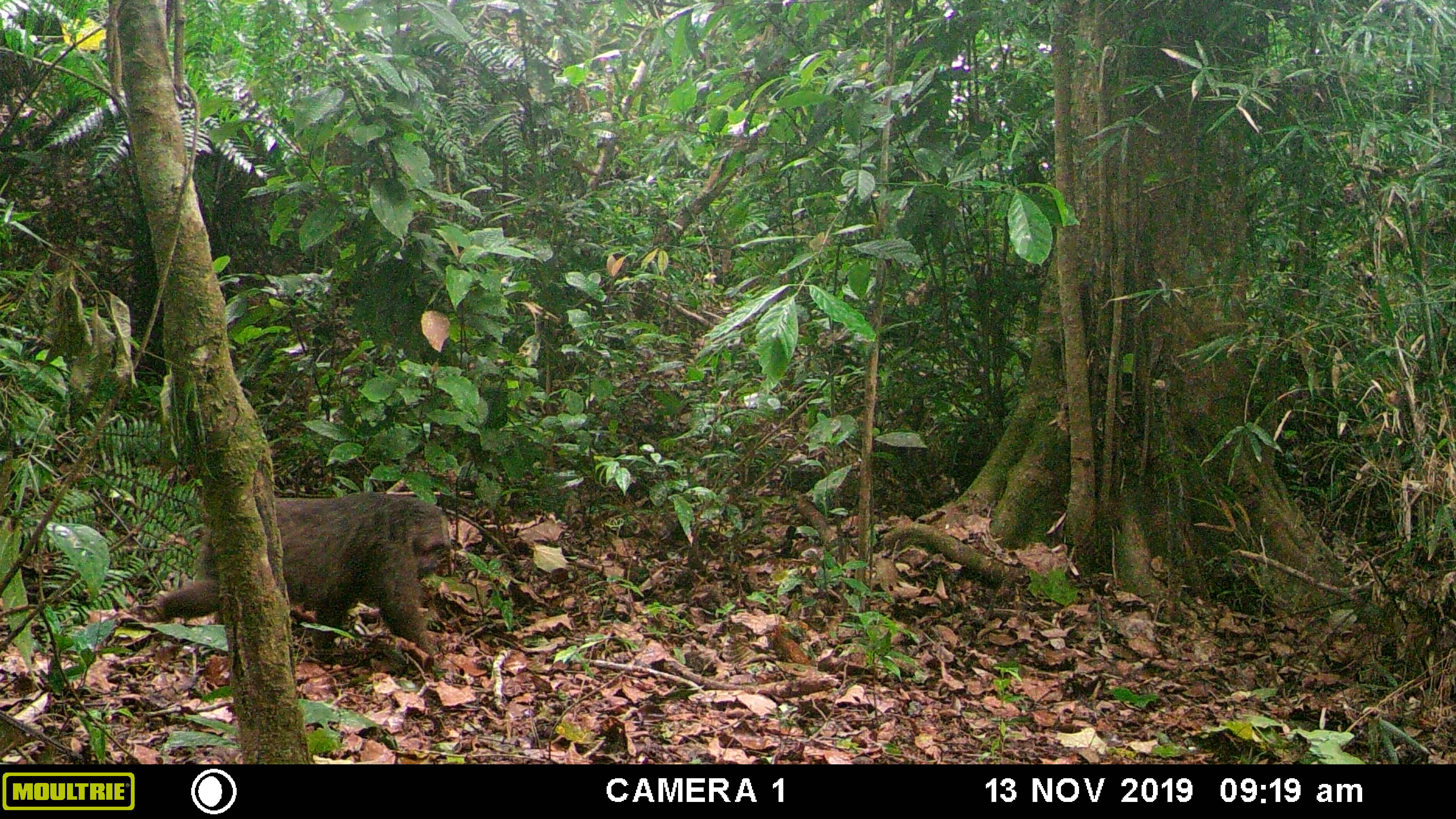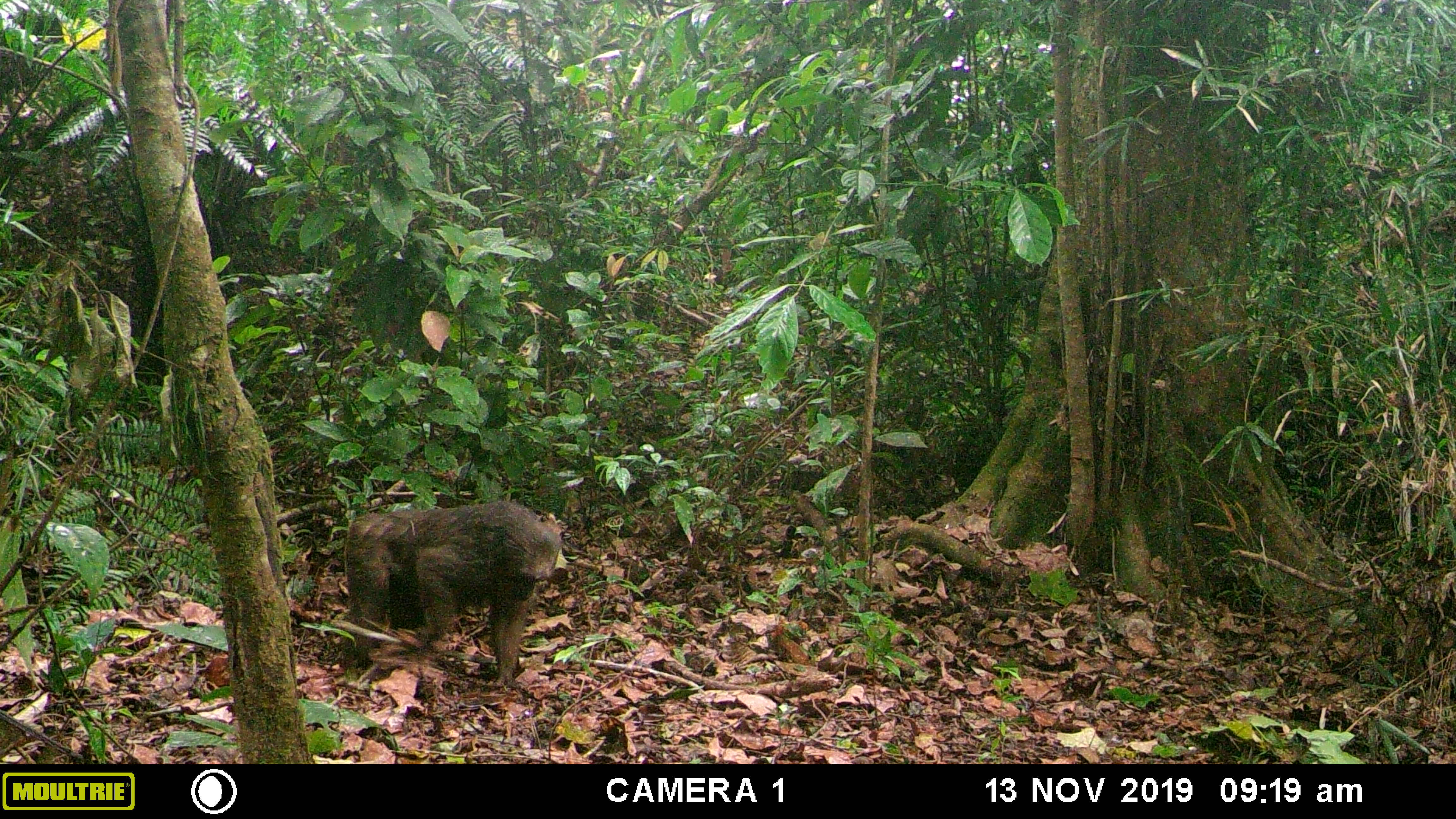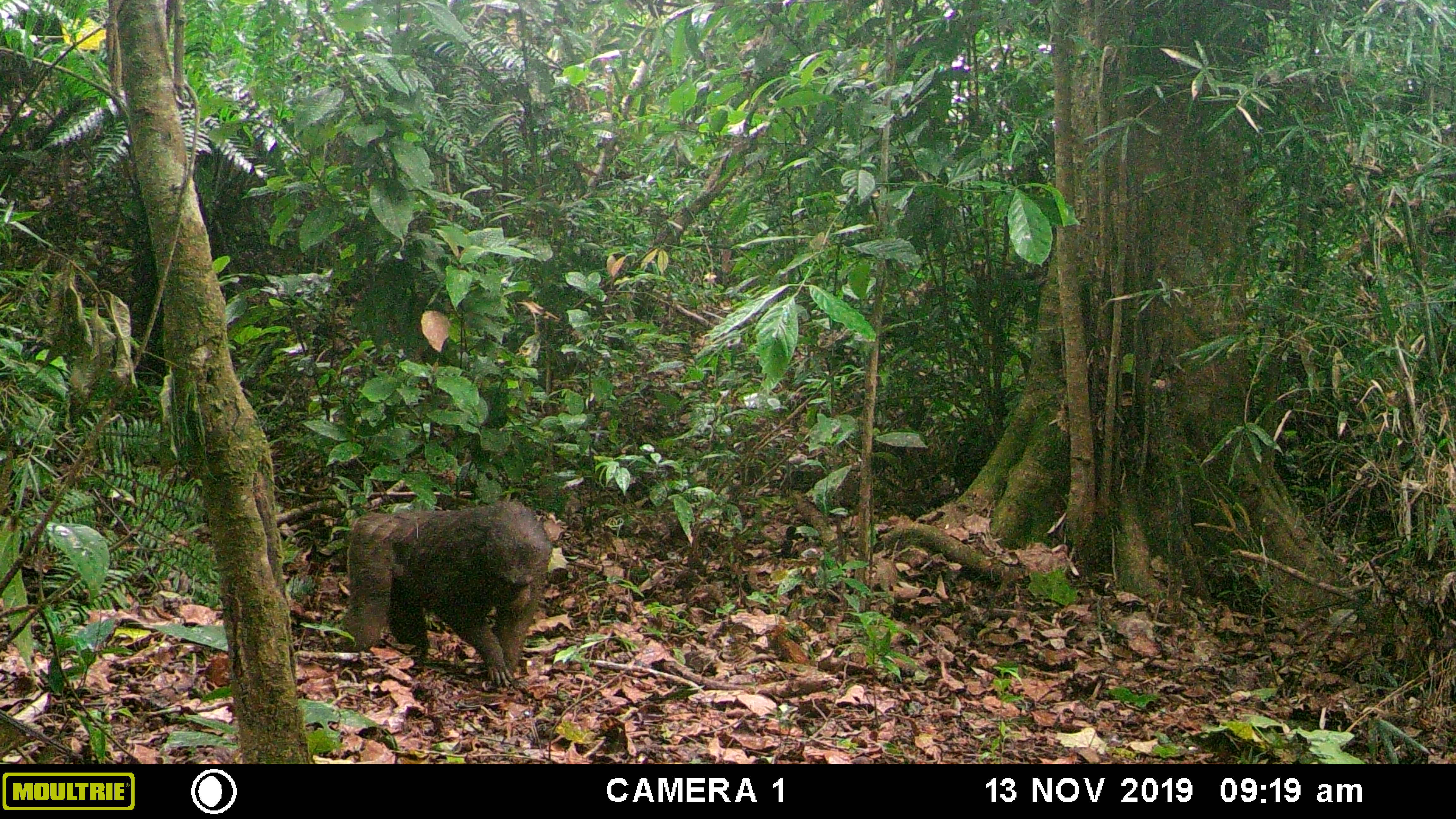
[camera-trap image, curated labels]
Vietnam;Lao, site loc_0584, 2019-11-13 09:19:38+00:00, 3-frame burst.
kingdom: Animalia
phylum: Chordata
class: Mammalia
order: Primates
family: Cercopithecidae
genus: Macaca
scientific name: Macaca arctoides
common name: stump-tailed macaque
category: stump tailed macaque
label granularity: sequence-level